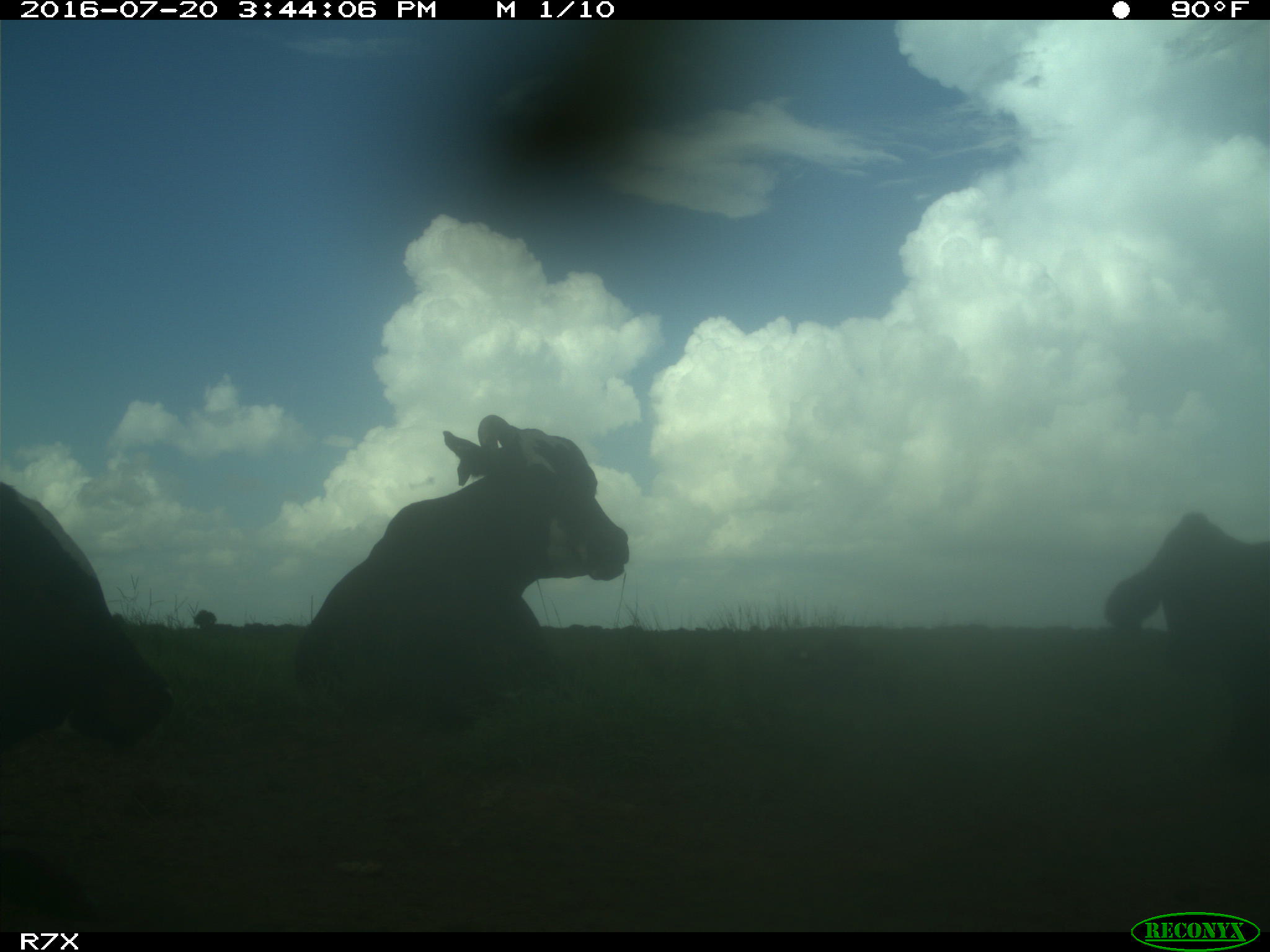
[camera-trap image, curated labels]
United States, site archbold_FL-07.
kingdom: Animalia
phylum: Chordata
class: Mammalia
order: Artiodactyla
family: Bovidae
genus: Bos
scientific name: Bos taurus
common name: domestic cow